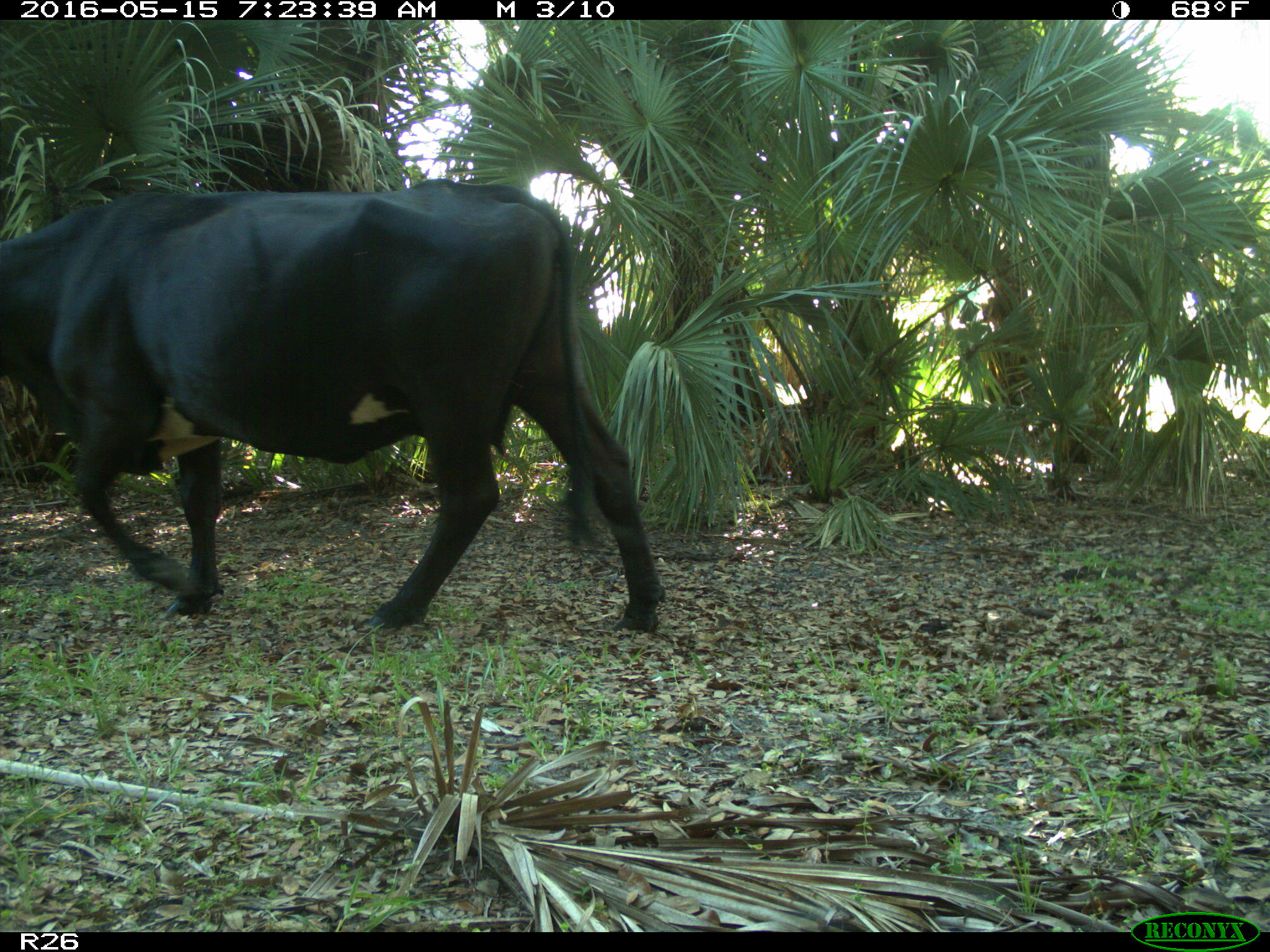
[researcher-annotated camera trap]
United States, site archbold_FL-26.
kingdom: Animalia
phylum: Chordata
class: Mammalia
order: Artiodactyla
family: Bovidae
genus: Bos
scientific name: Bos taurus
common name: domestic cow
Bos taurus (domestic cow).